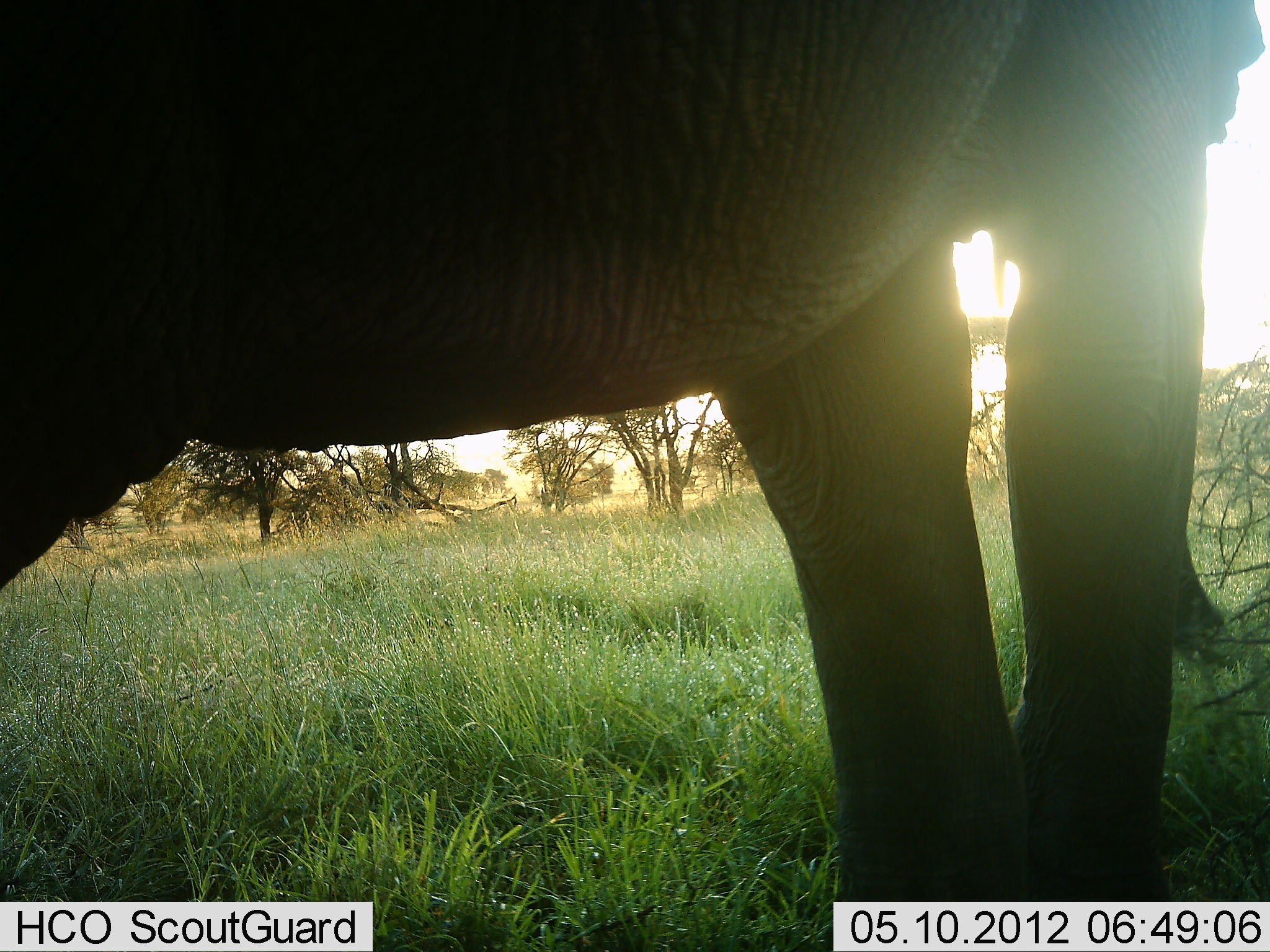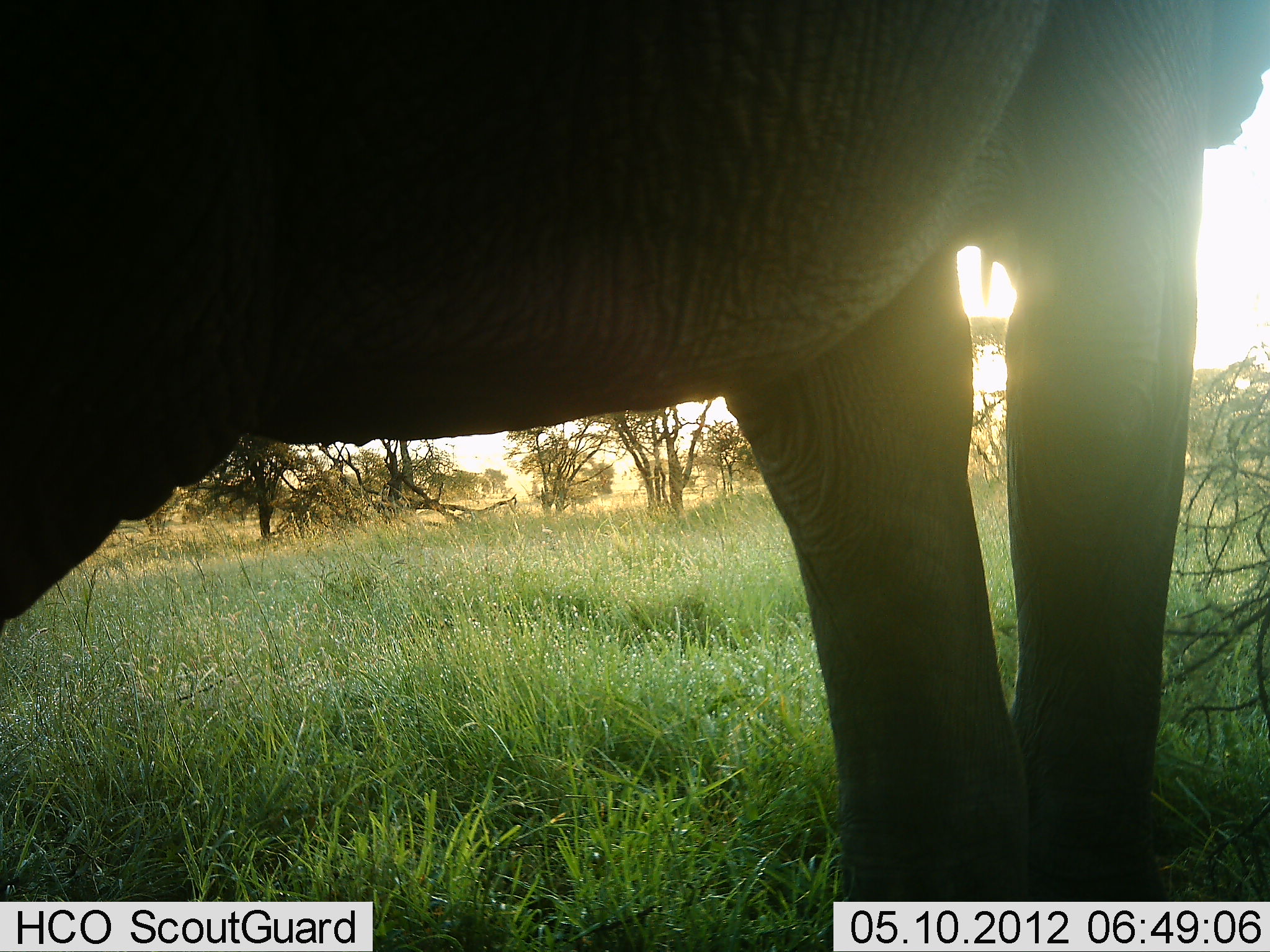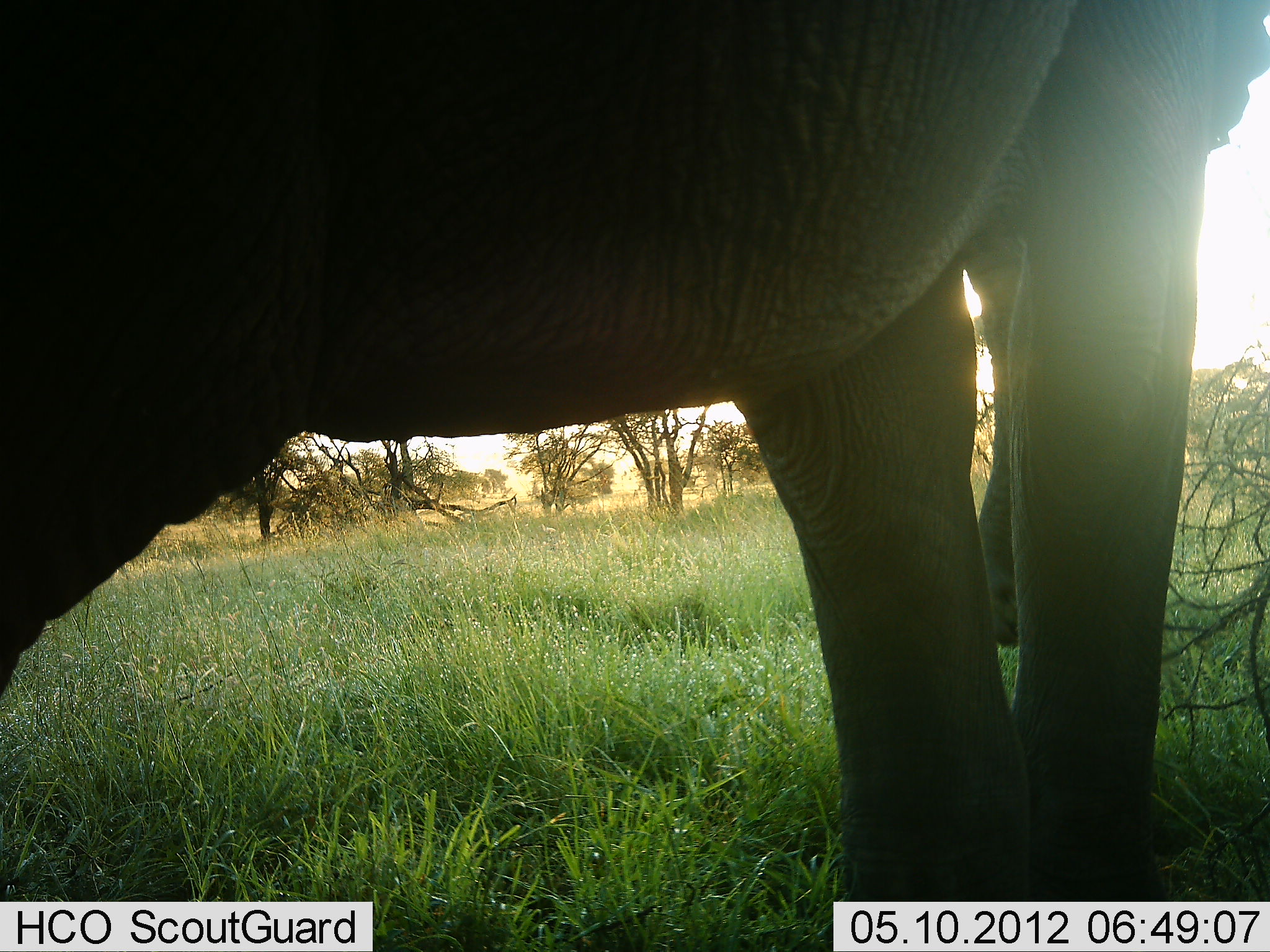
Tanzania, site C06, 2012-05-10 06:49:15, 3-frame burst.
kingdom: Animalia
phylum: Chordata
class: Mammalia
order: Proboscidea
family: Elephantidae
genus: Loxodonta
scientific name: Loxodonta africana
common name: african bush elephant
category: elephant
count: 1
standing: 80%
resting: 0%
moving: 0%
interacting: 0%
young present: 0%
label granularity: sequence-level